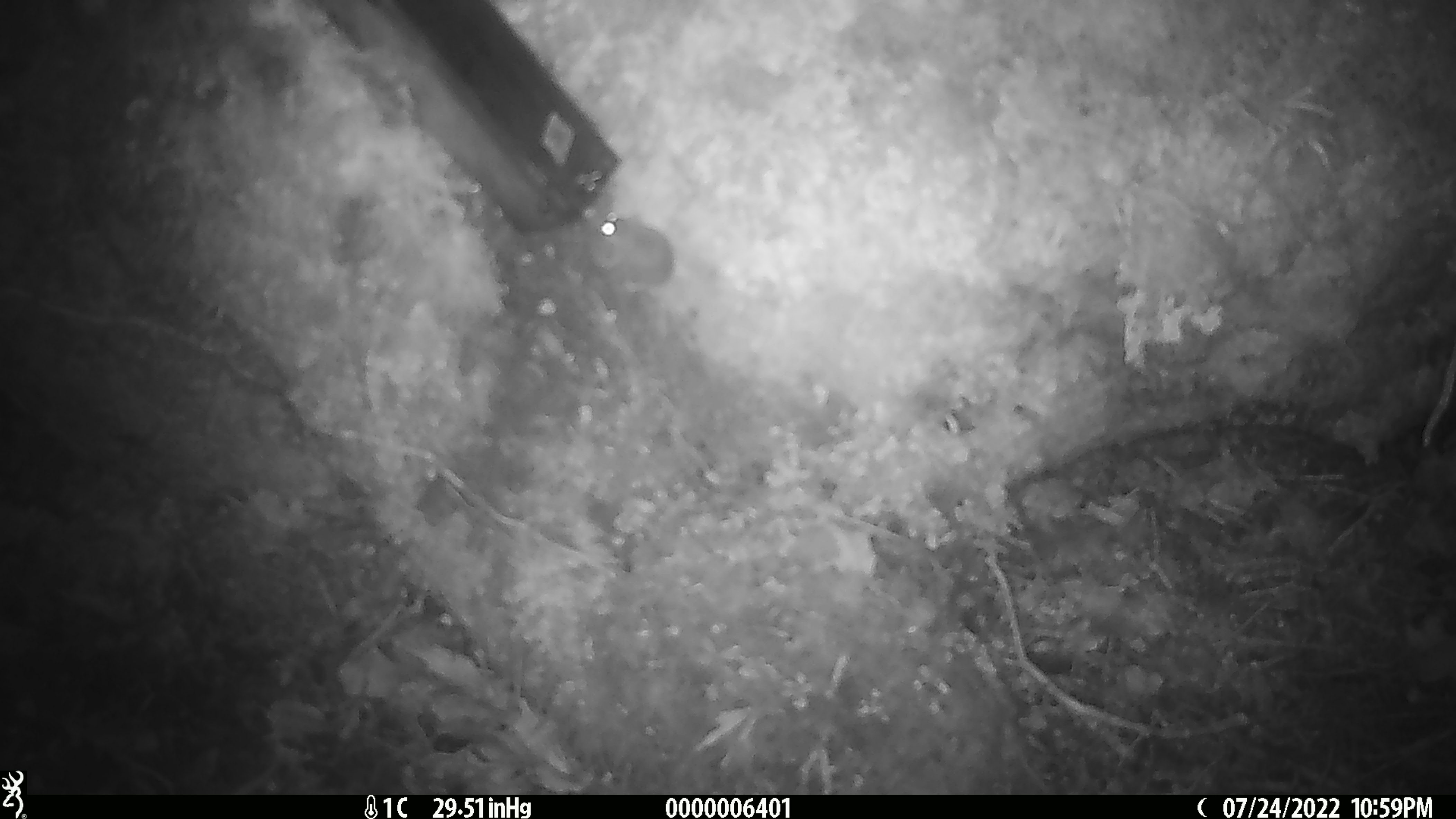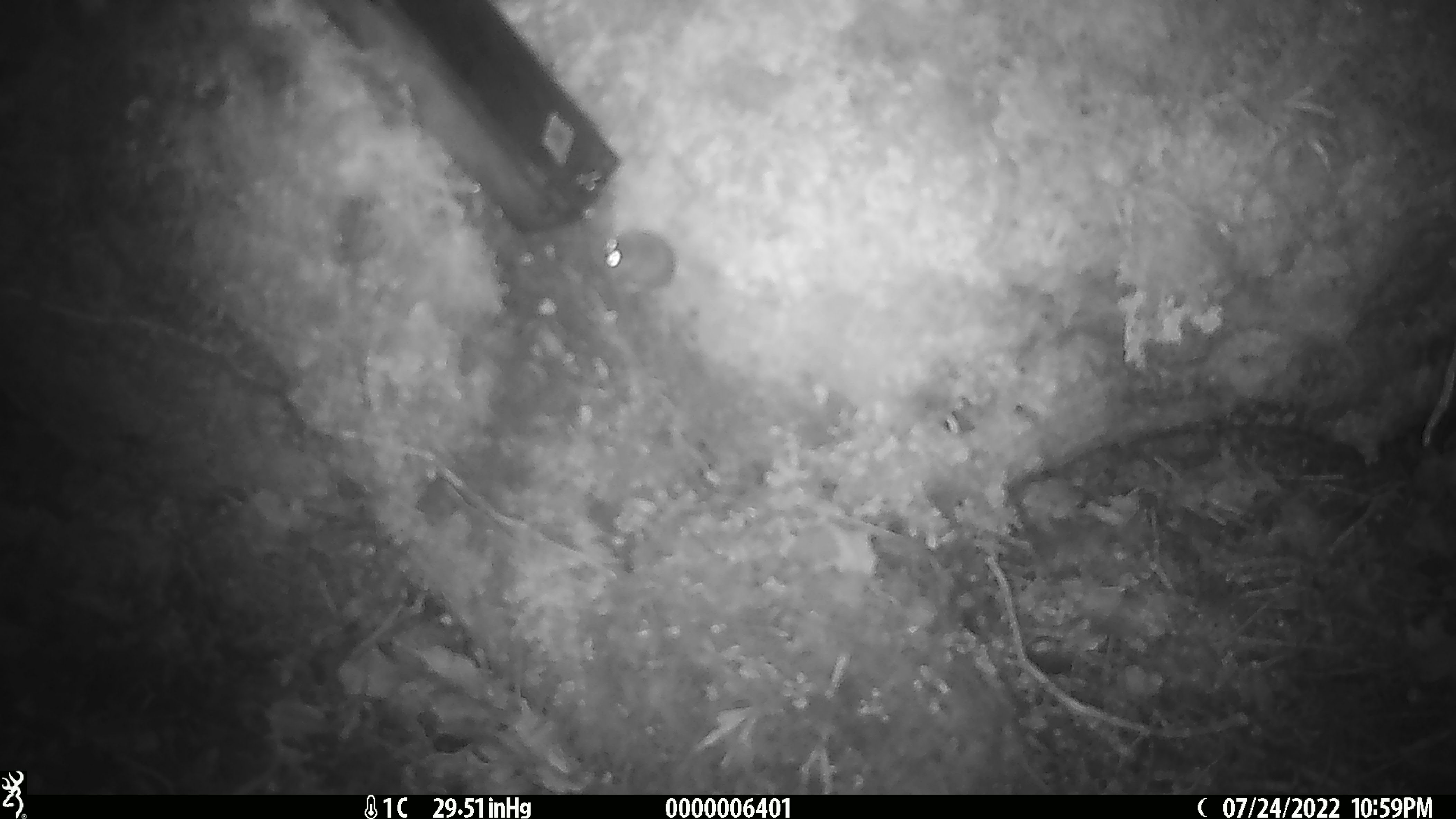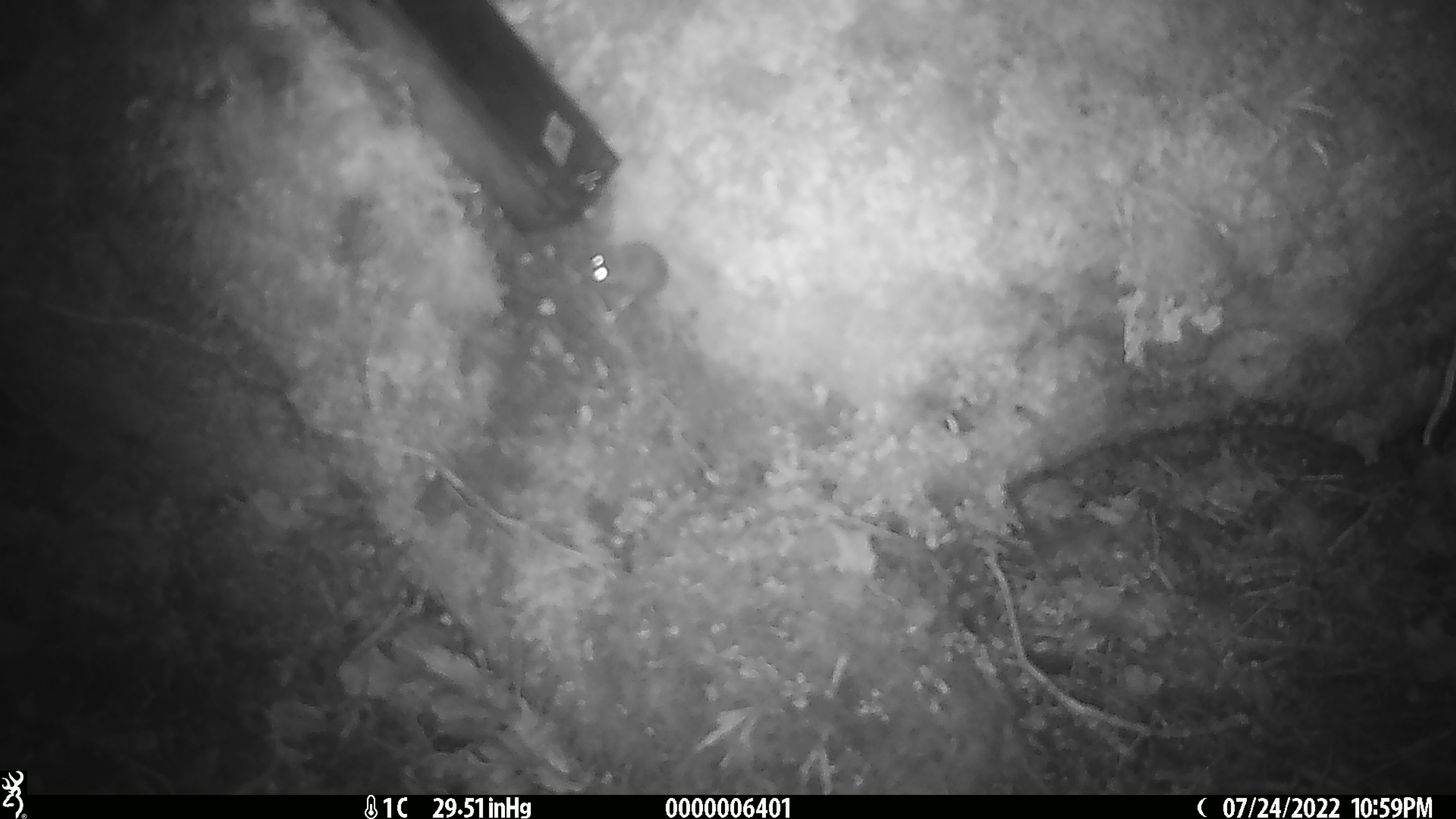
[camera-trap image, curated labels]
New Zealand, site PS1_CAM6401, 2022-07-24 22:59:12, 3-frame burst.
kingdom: Animalia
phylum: Chordata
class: Mammalia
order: Rodentia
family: Muridae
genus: Mus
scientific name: Mus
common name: mouse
Mouse (Mus).